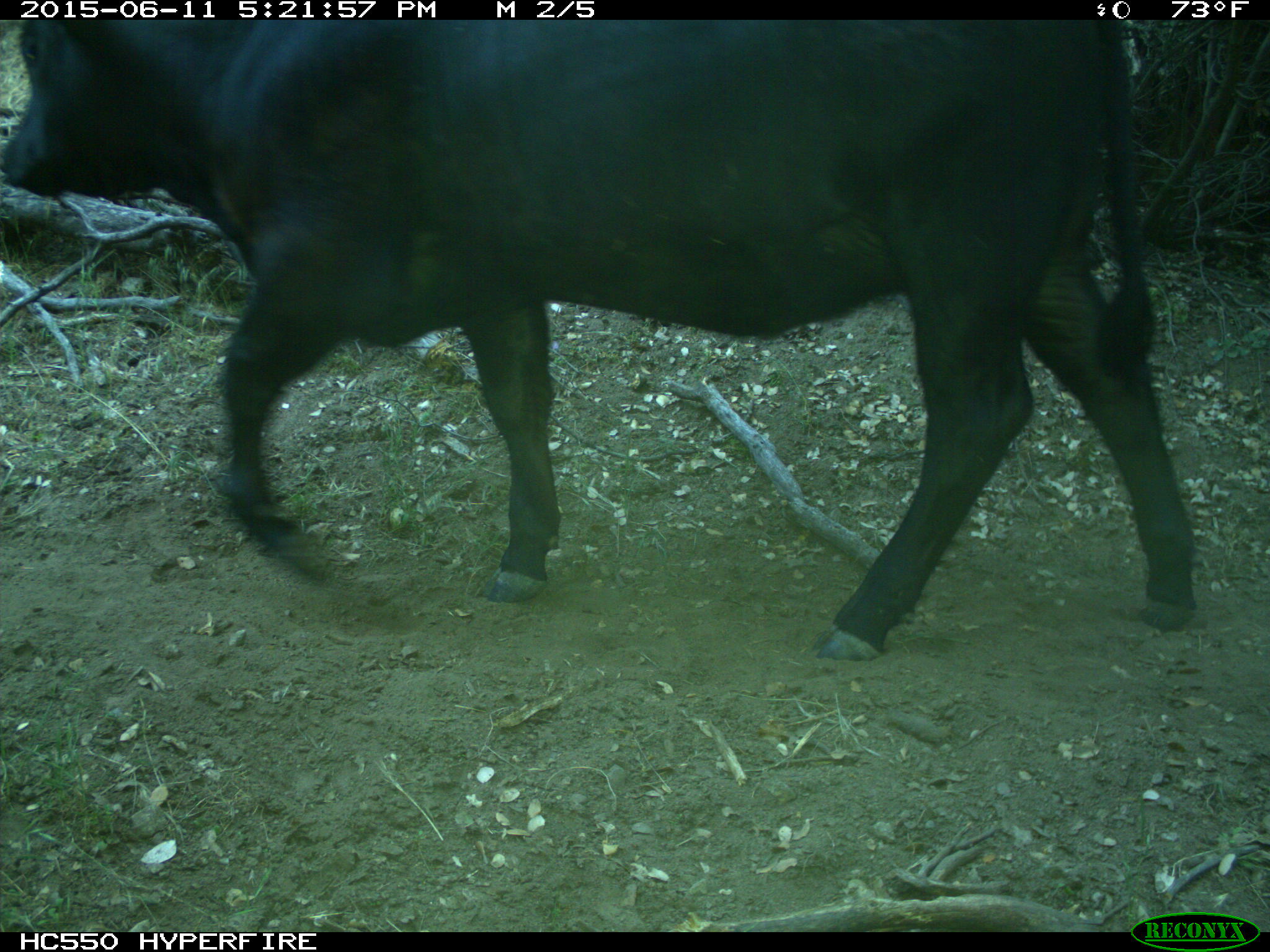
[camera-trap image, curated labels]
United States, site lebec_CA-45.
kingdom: Animalia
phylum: Chordata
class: Mammalia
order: Artiodactyla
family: Bovidae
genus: Bos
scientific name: Bos taurus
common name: domestic cow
Bos taurus (domestic cow).